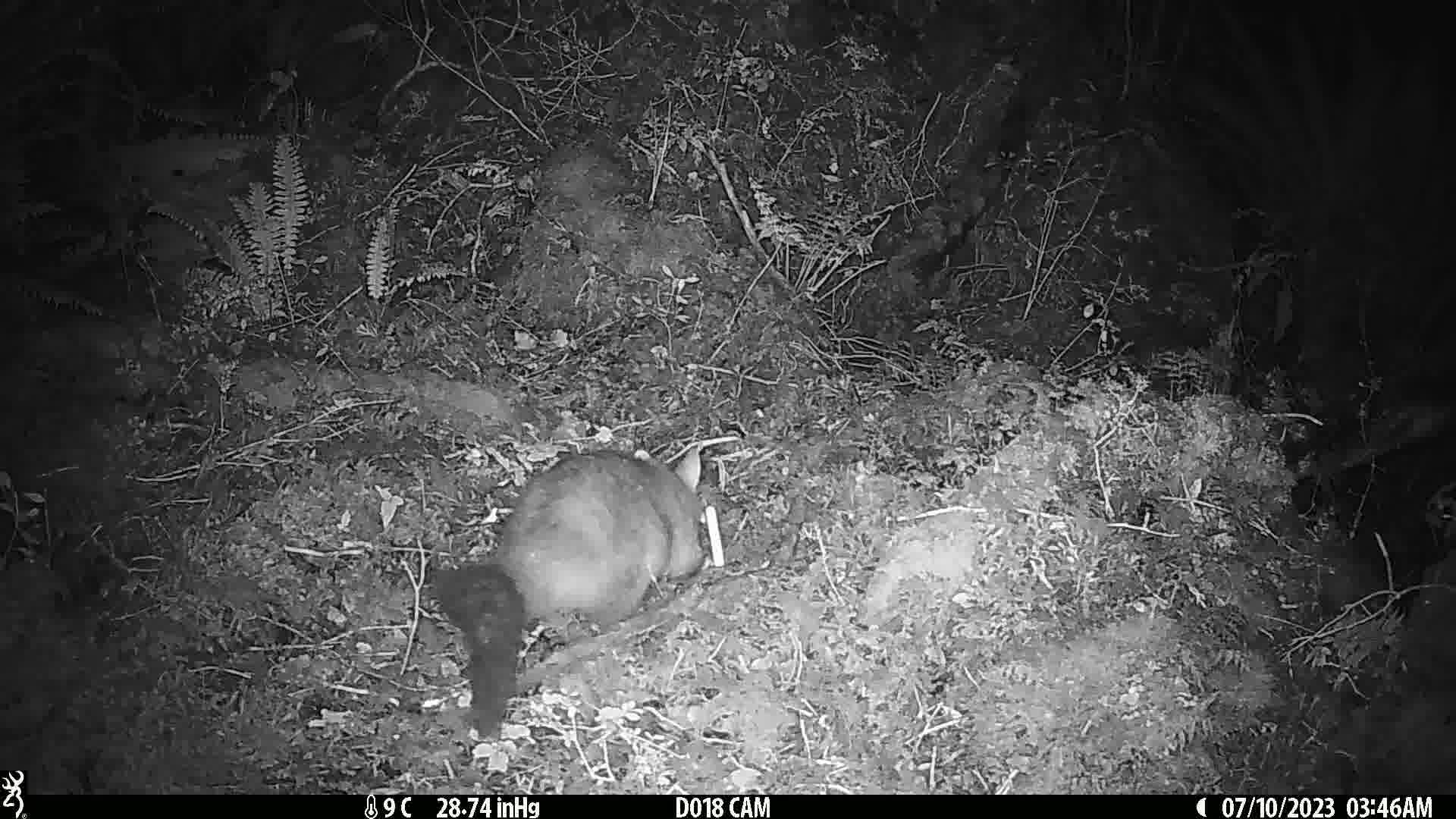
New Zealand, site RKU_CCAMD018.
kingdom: Animalia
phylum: Chordata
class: Mammalia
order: Diprotodontia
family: Phalangeridae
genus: Trichosurus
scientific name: Trichosurus vulpecula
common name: common brushtail possum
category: possum